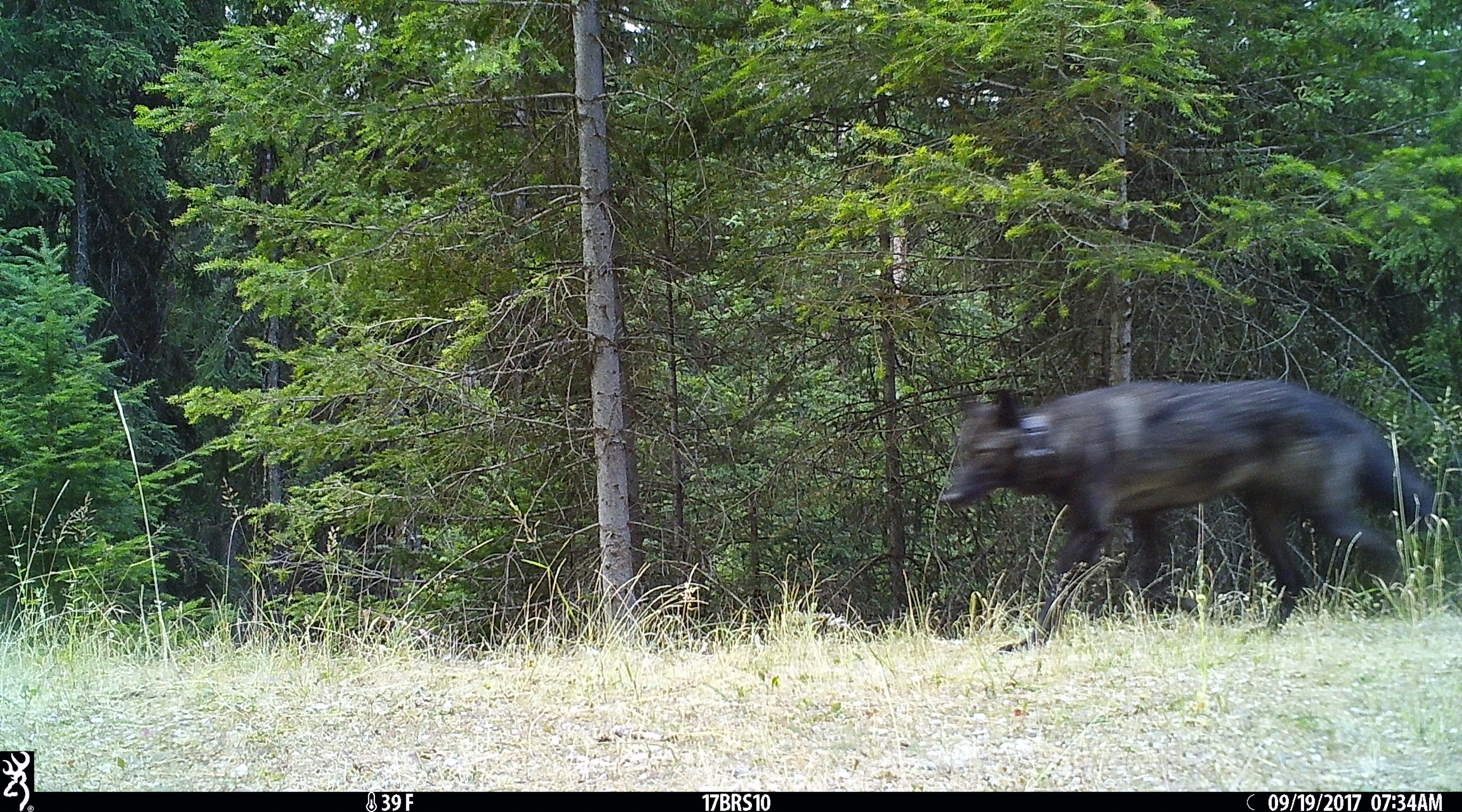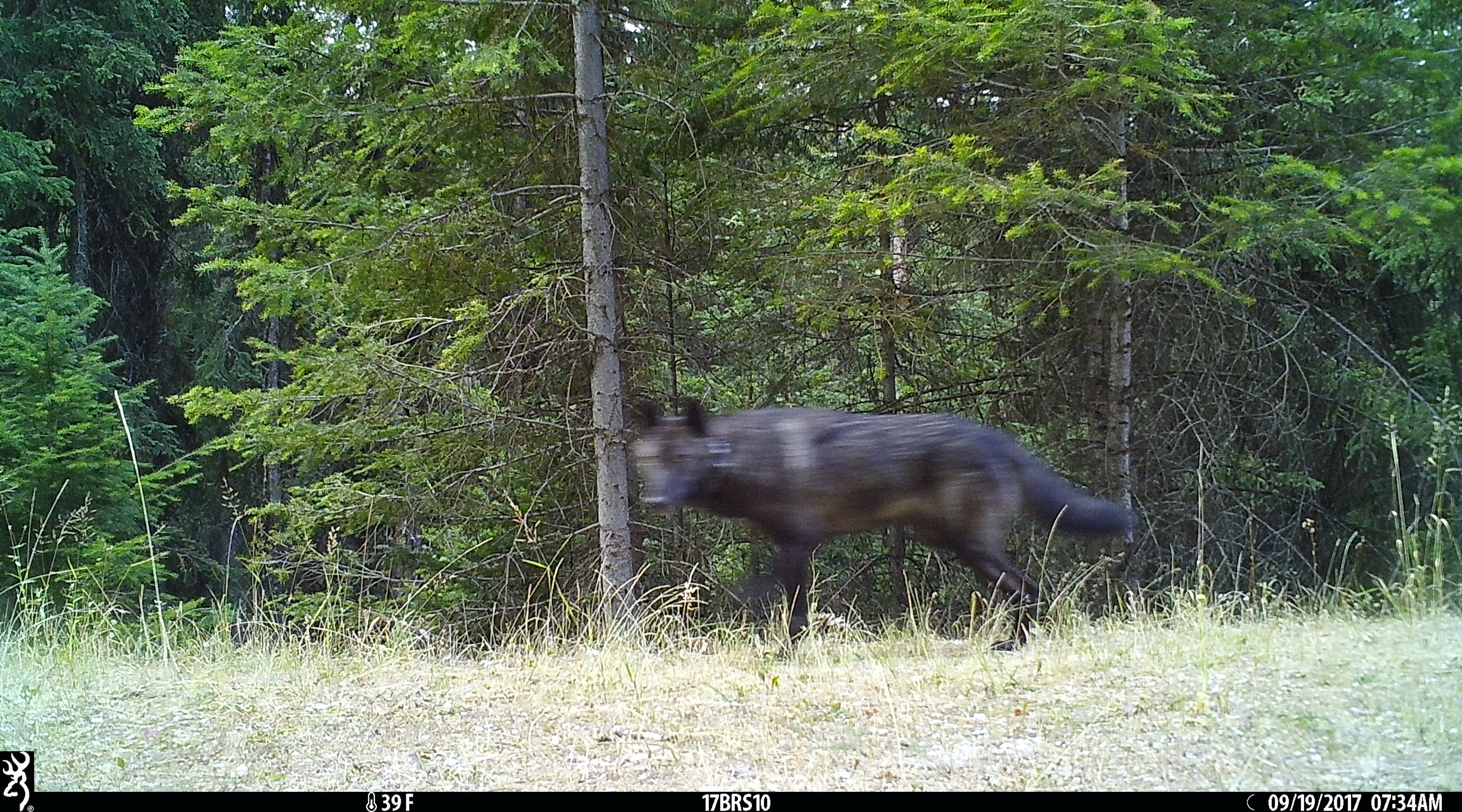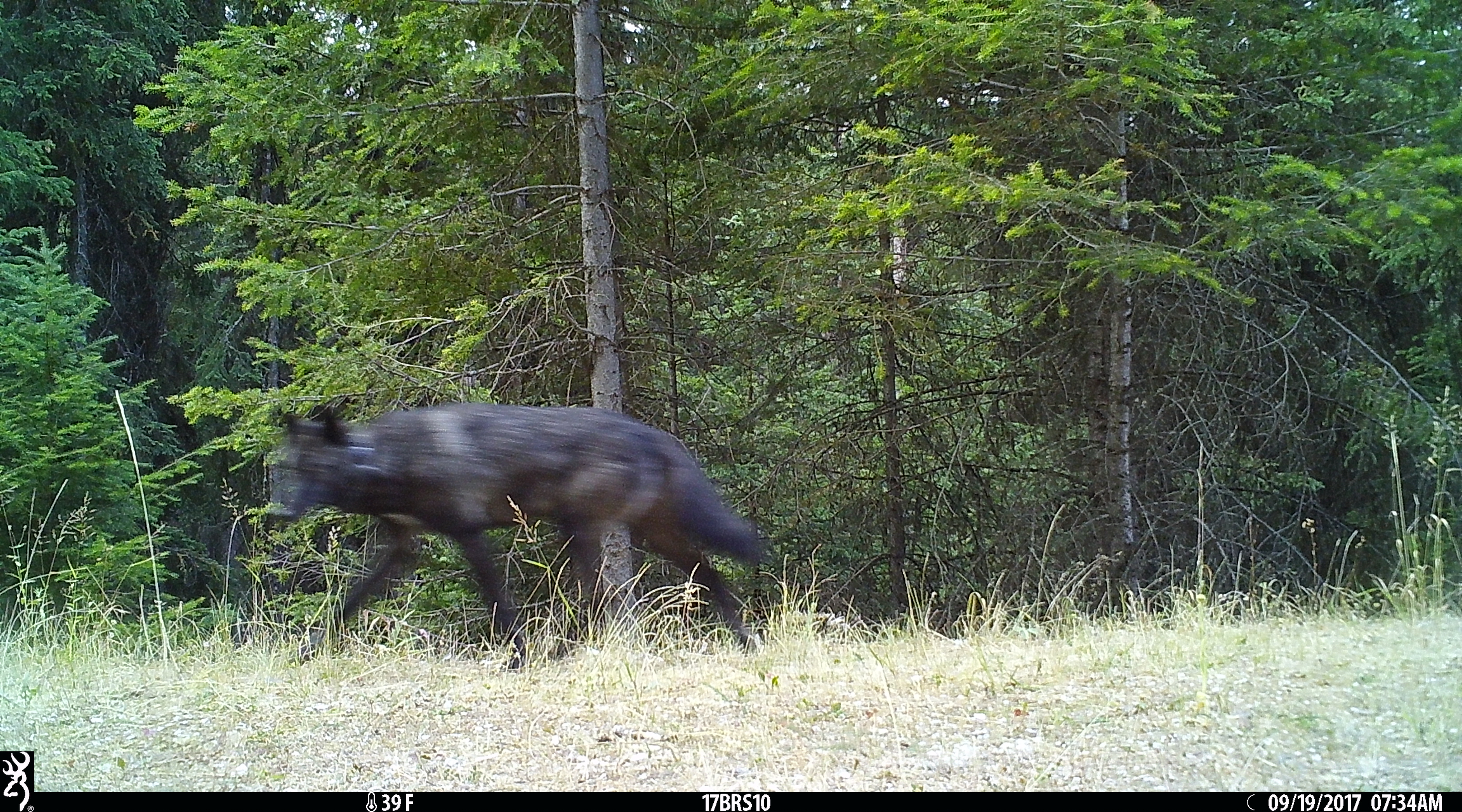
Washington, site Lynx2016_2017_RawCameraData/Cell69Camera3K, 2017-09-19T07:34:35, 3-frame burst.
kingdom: Animalia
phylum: Chordata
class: Mammalia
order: Carnivora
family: Canidae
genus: Canis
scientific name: Canis lupus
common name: gray wolf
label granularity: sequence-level